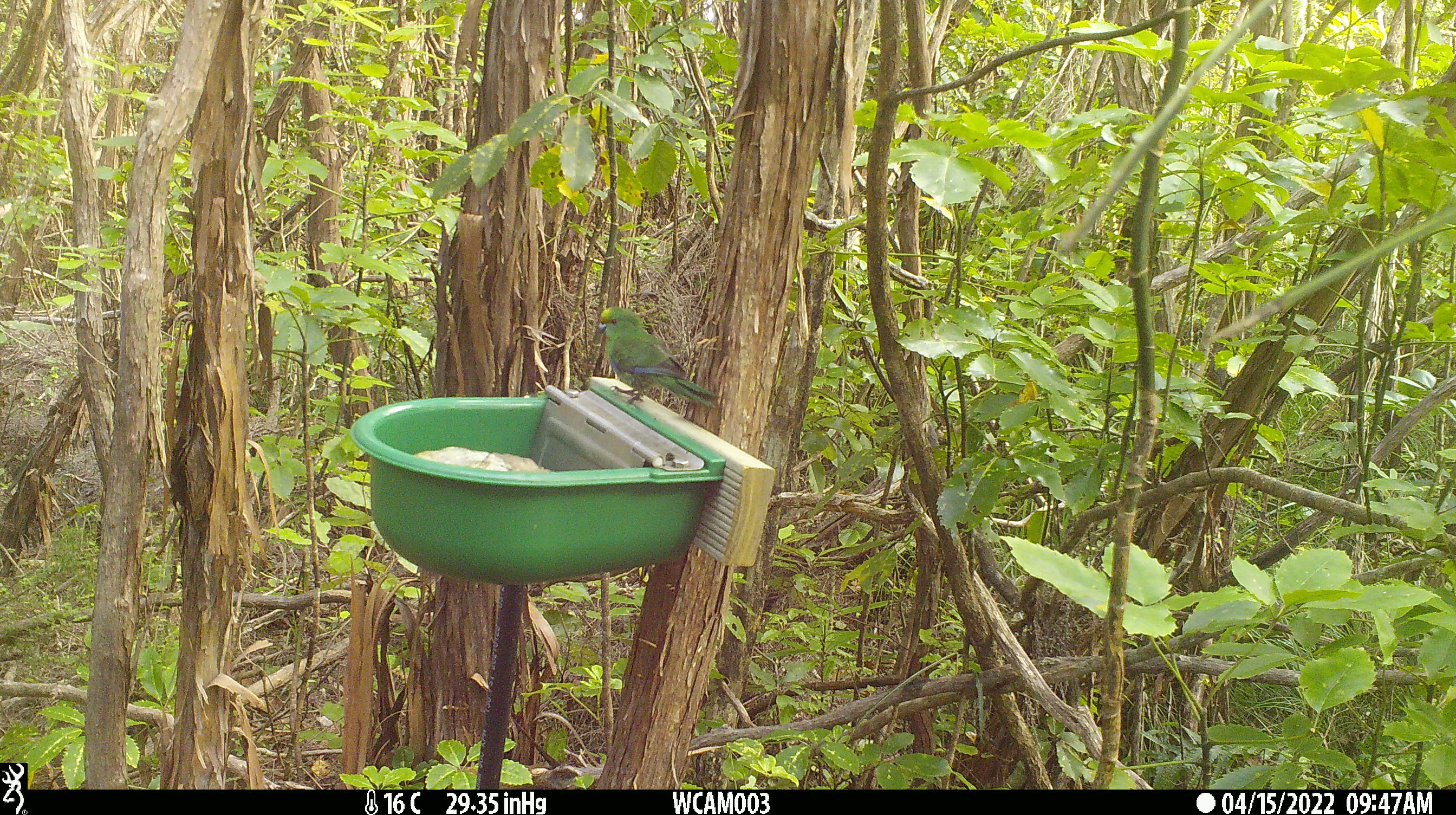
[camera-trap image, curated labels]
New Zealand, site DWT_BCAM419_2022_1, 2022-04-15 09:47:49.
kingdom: Animalia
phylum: Chordata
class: Aves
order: Psittaciformes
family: Psittaculidae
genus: Cyanoramphus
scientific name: Cyanoramphus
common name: parakeet